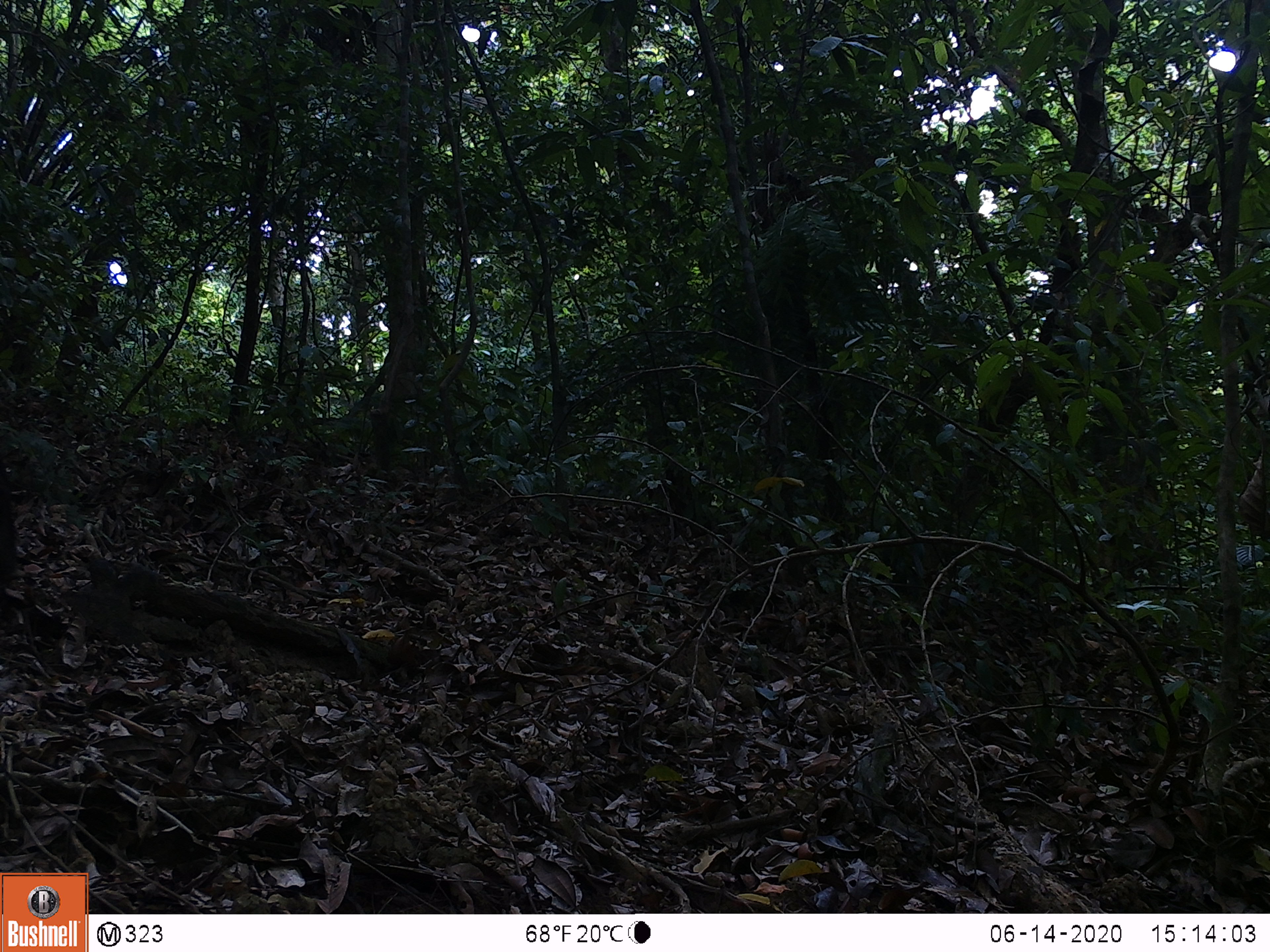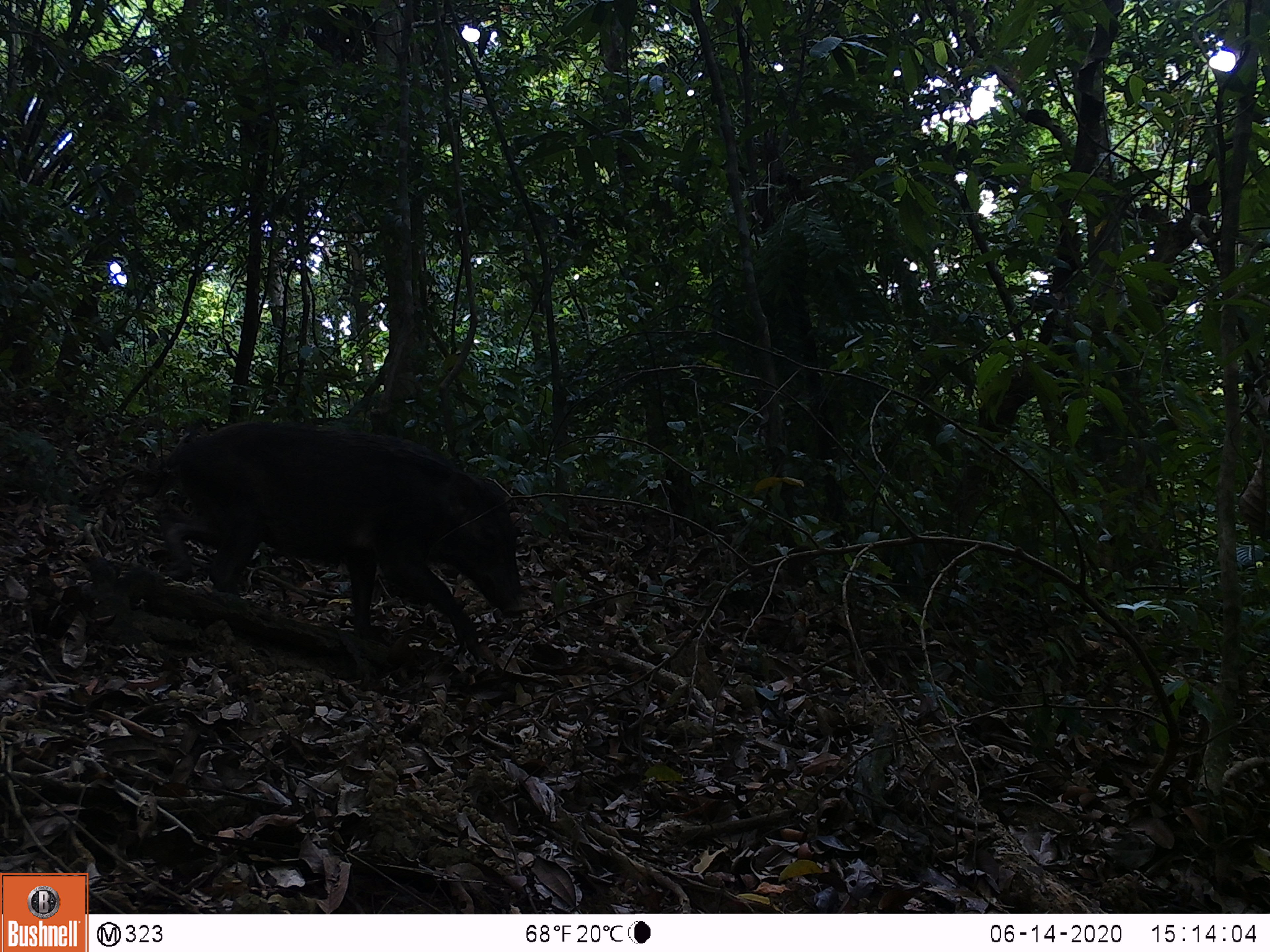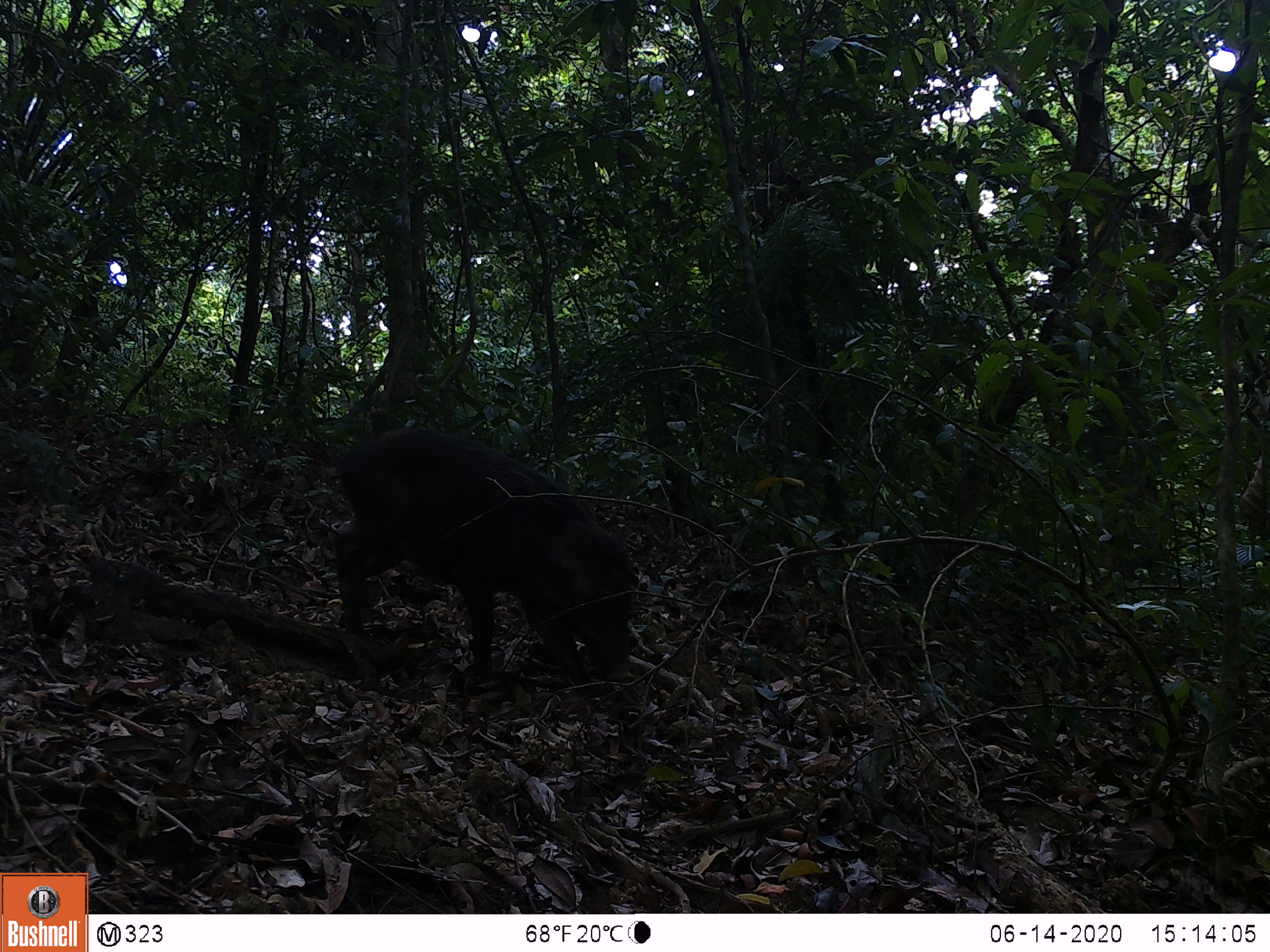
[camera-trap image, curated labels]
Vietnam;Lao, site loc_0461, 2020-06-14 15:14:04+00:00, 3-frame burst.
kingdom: Animalia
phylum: Chordata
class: Mammalia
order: Artiodactyla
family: Suidae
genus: Sus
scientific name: Sus scrofa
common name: eurasian wild pig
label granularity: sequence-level